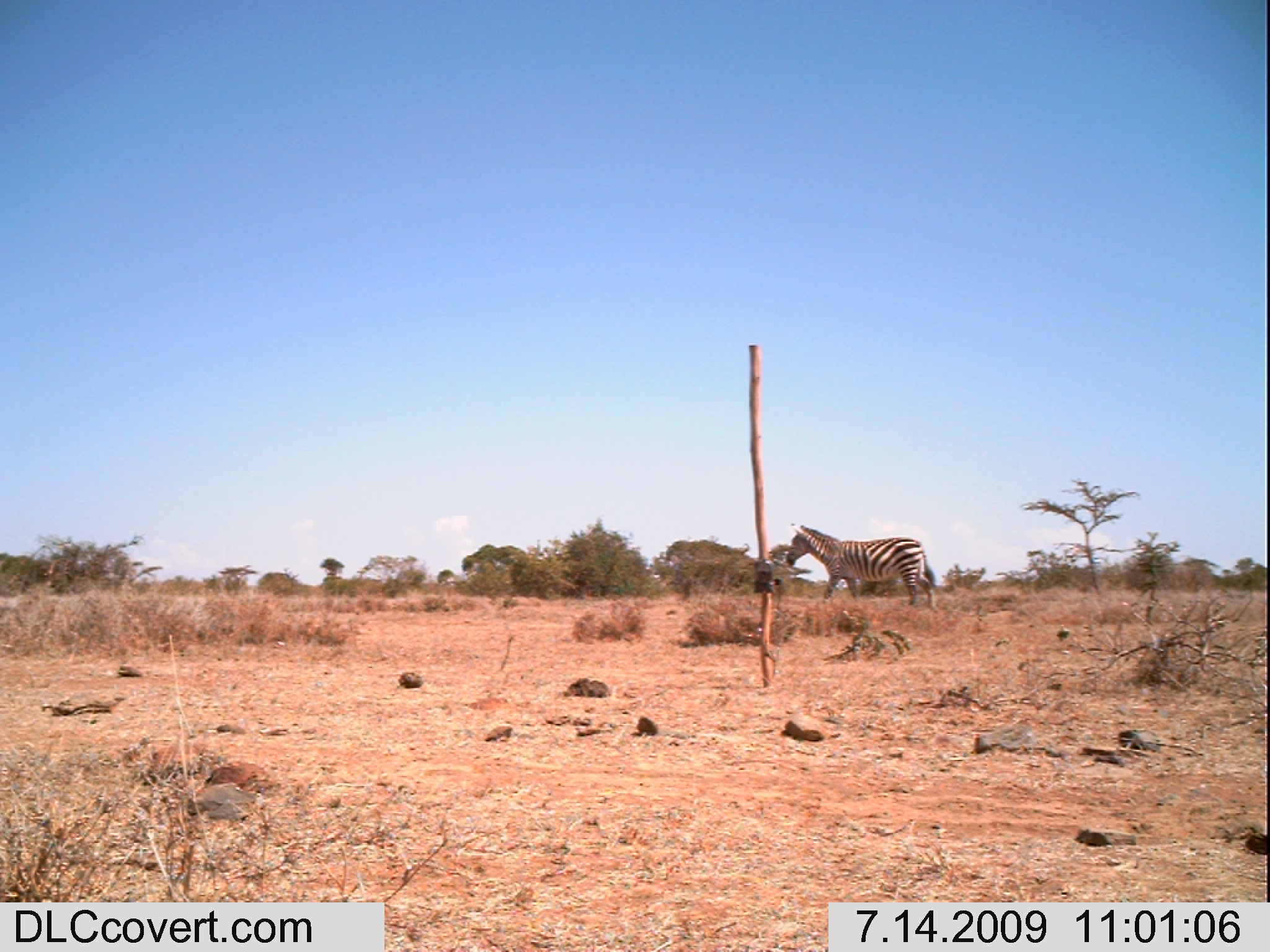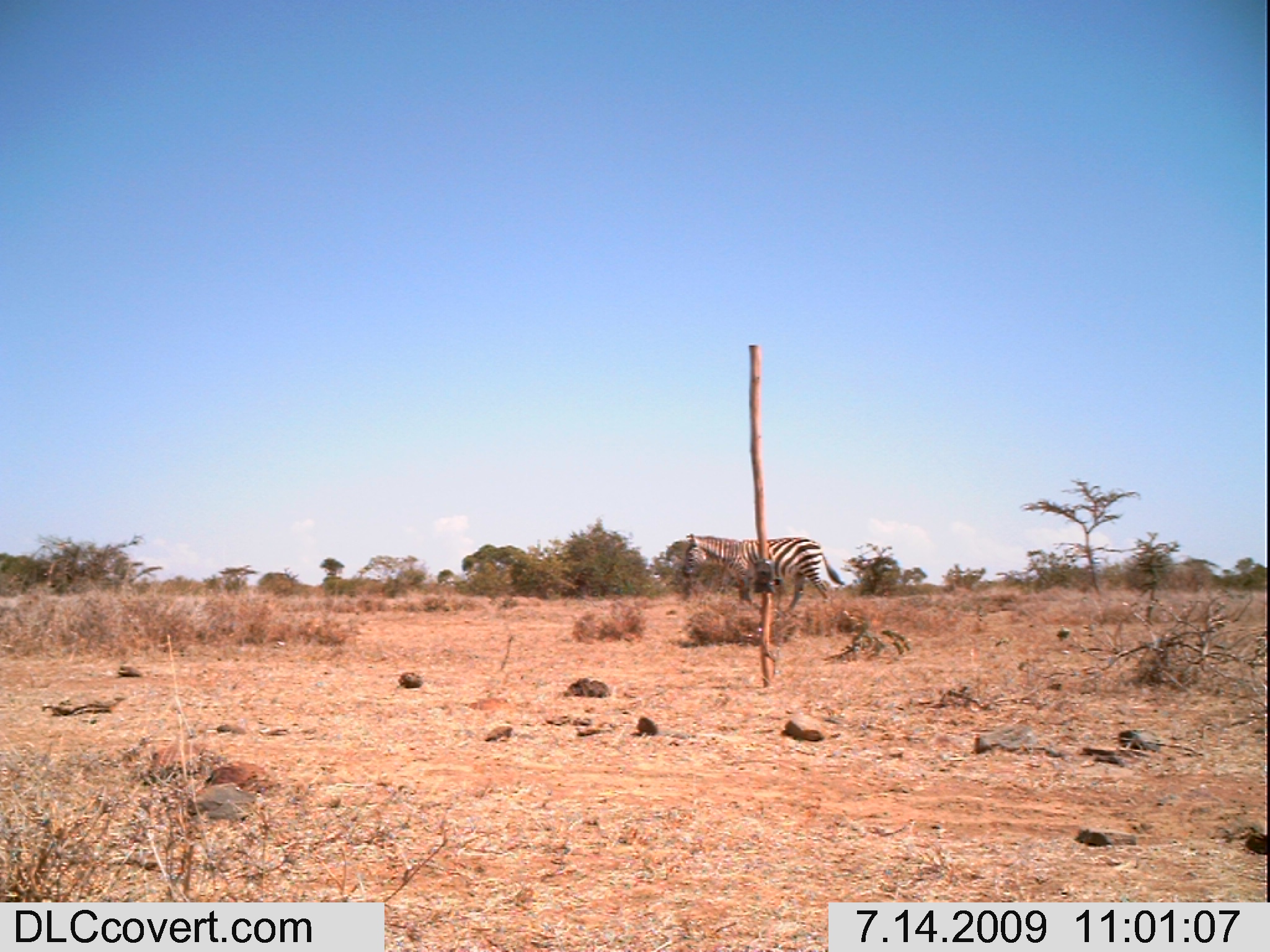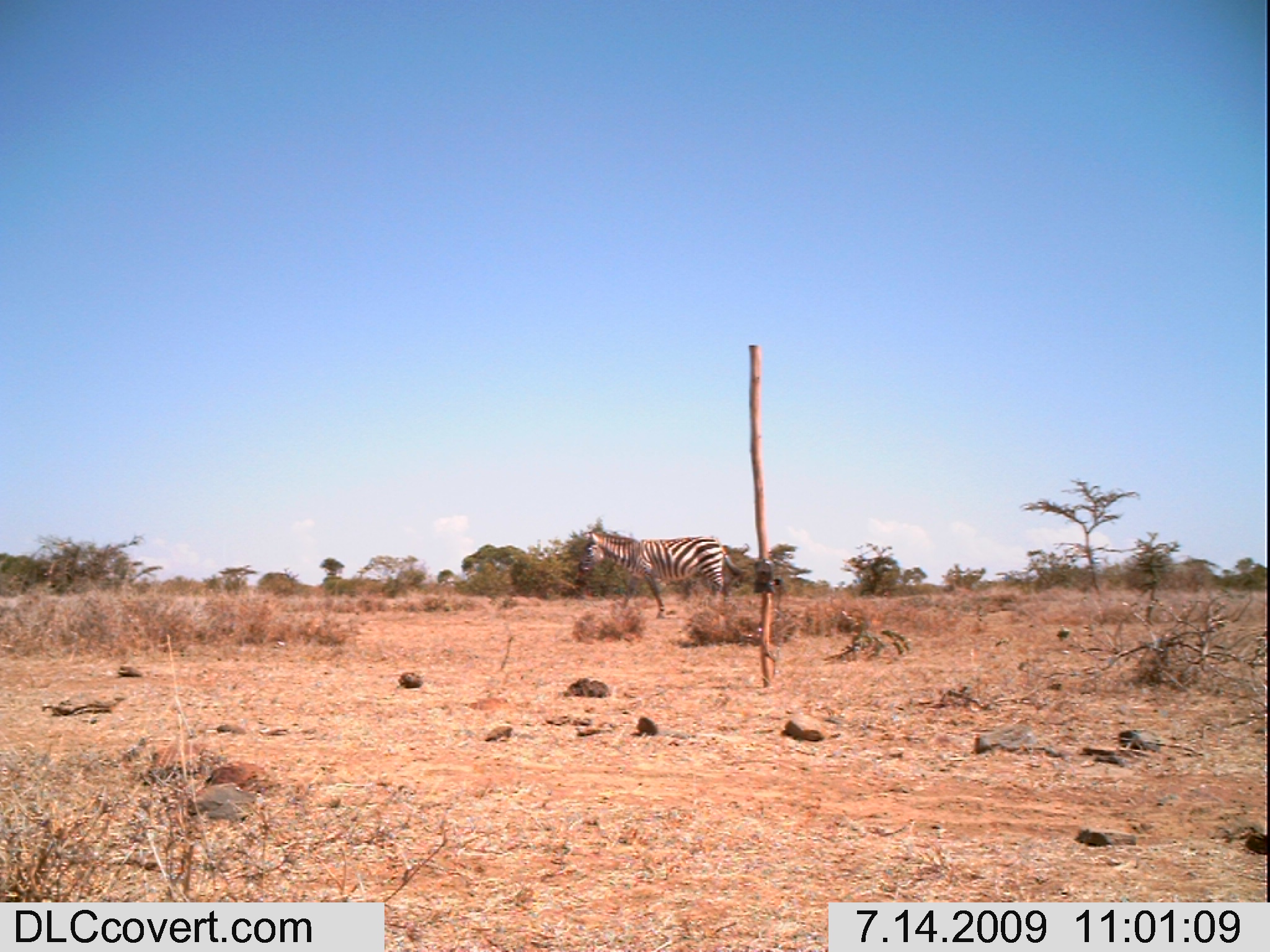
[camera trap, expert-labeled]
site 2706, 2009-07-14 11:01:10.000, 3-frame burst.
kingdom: Animalia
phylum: Chordata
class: Mammalia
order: Perissodactyla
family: Equidae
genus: Equus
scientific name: Equus quagga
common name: plains zebra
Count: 1.